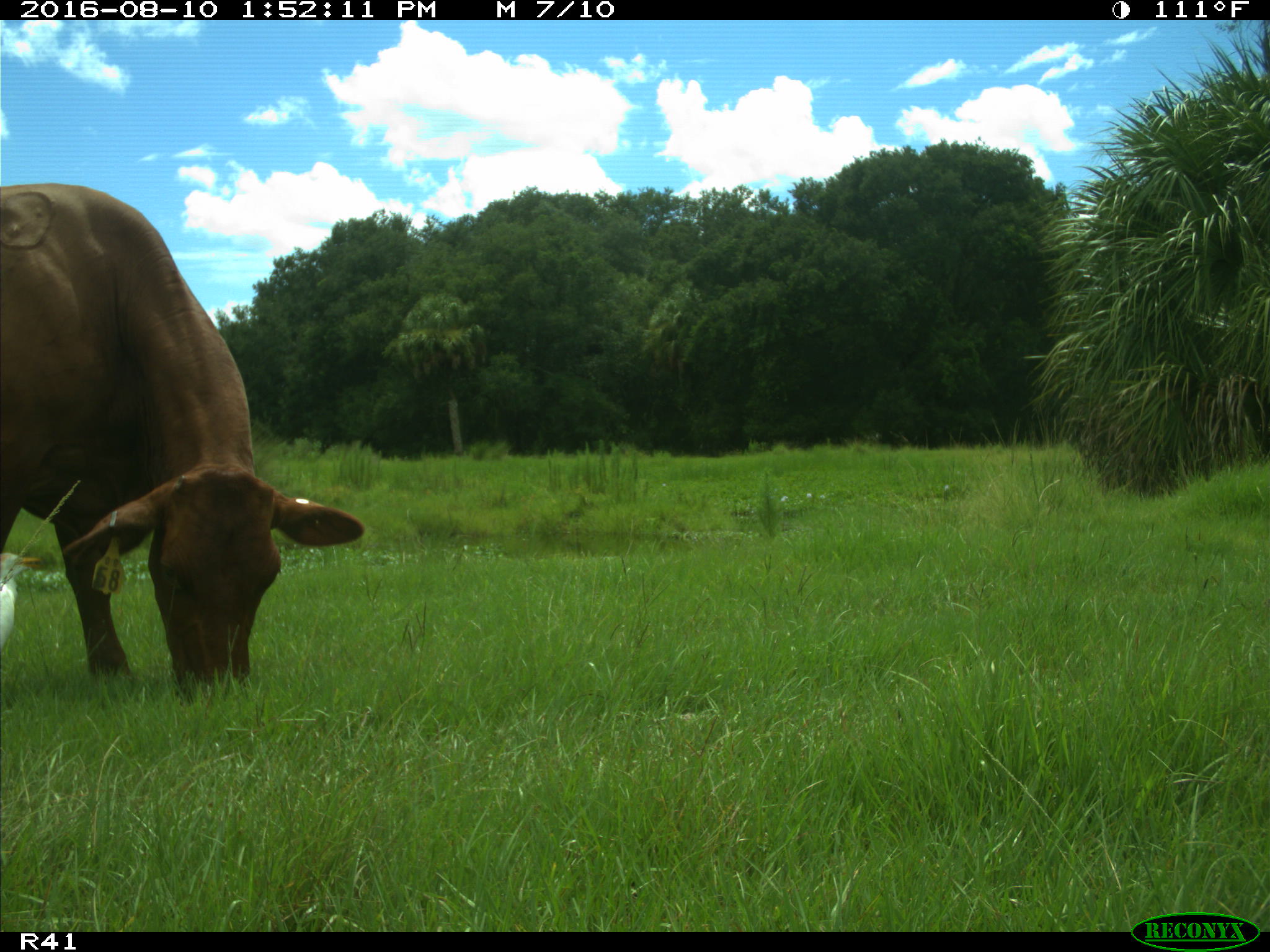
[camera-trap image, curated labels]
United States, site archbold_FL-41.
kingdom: Animalia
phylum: Chordata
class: Mammalia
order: Artiodactyla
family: Bovidae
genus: Bos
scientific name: Bos taurus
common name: domestic cow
Bos taurus (domestic cow).